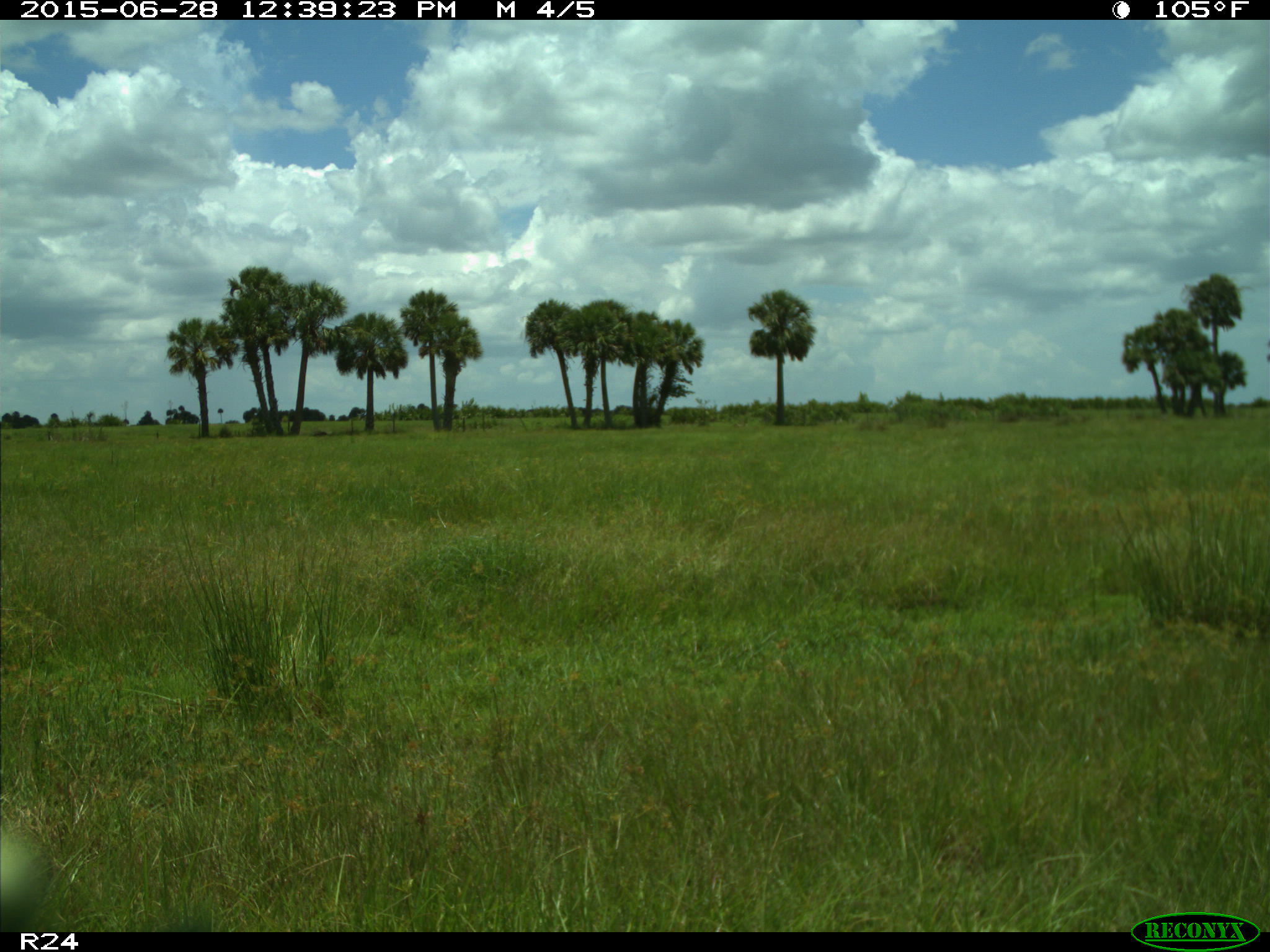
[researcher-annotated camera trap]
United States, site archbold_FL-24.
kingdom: Animalia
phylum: Chordata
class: Mammalia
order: Artiodactyla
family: Bovidae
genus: Bos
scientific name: Bos taurus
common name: domestic cow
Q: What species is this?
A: Bos taurus (domestic cow).